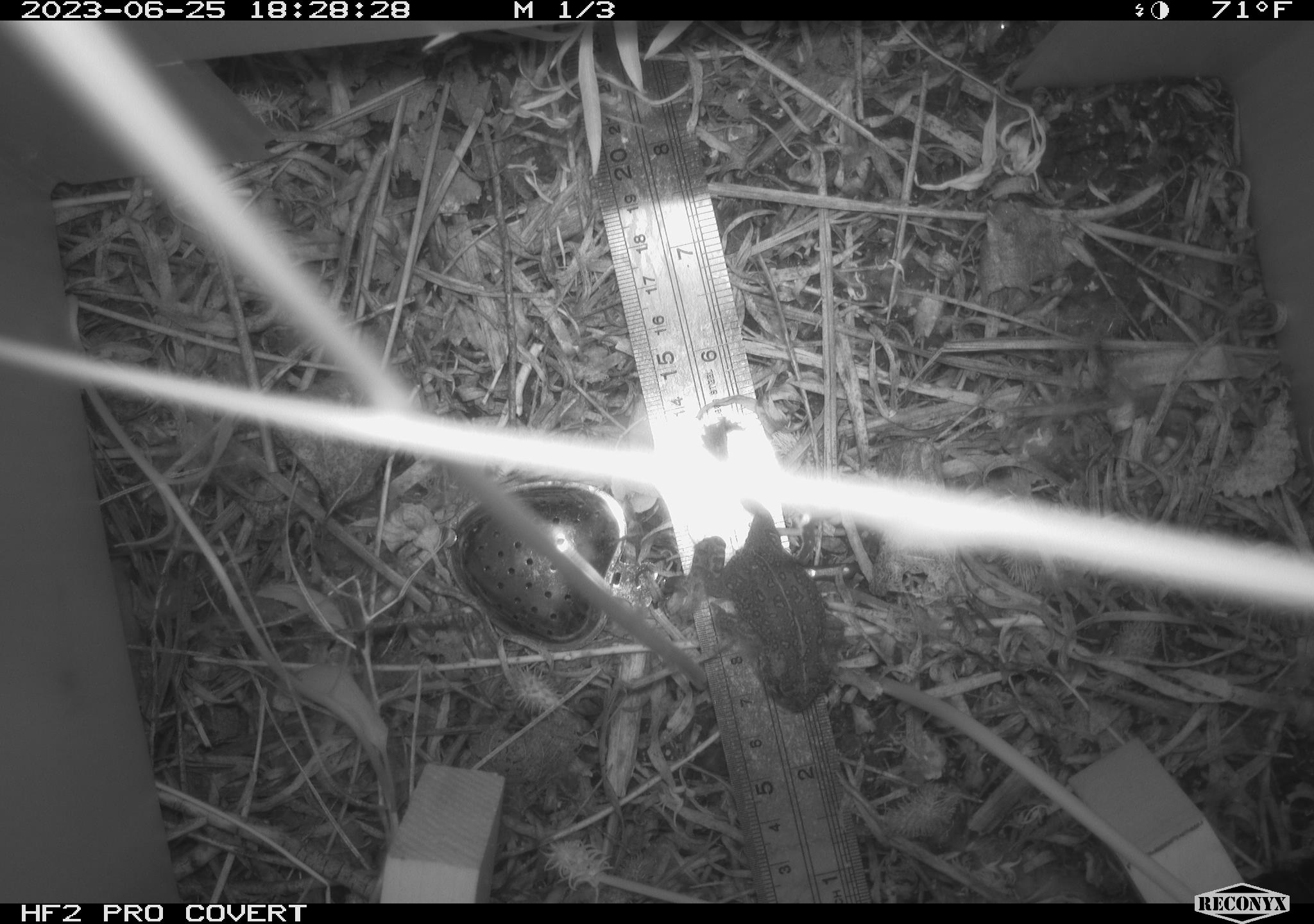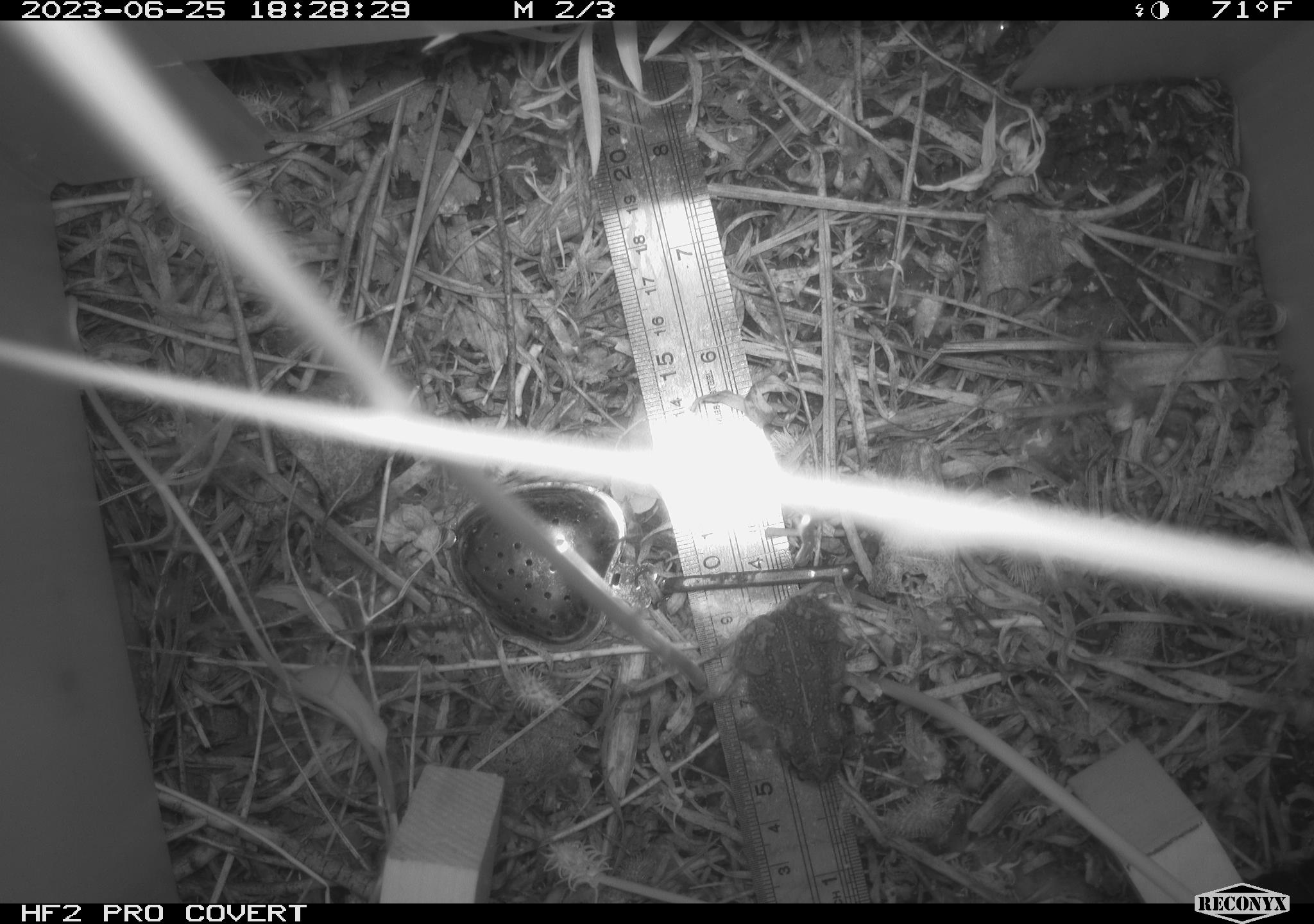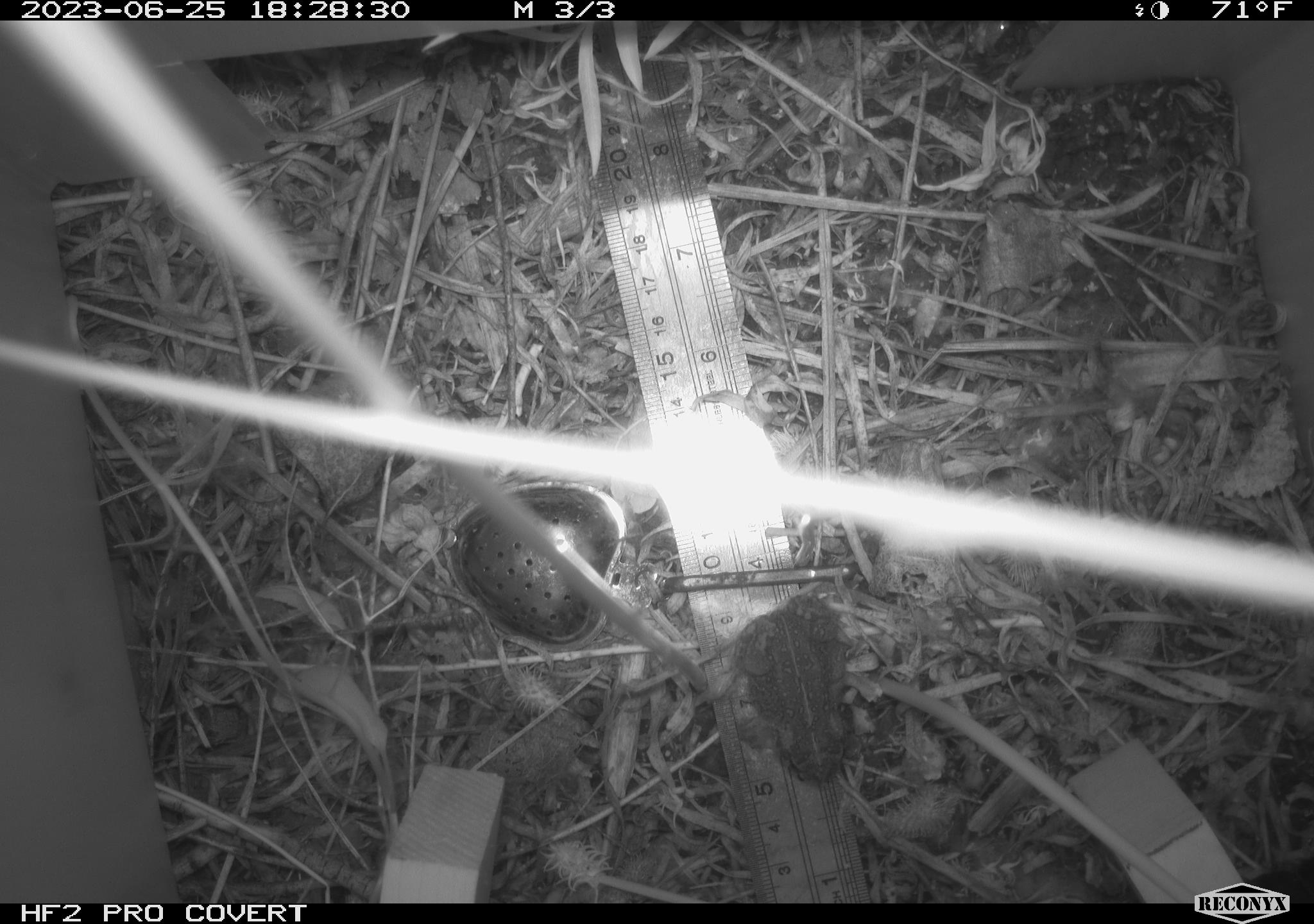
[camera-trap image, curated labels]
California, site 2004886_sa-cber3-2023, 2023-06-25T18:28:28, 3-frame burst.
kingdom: Animalia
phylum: Chordata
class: Amphibia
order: Anura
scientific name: Anura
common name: frogs